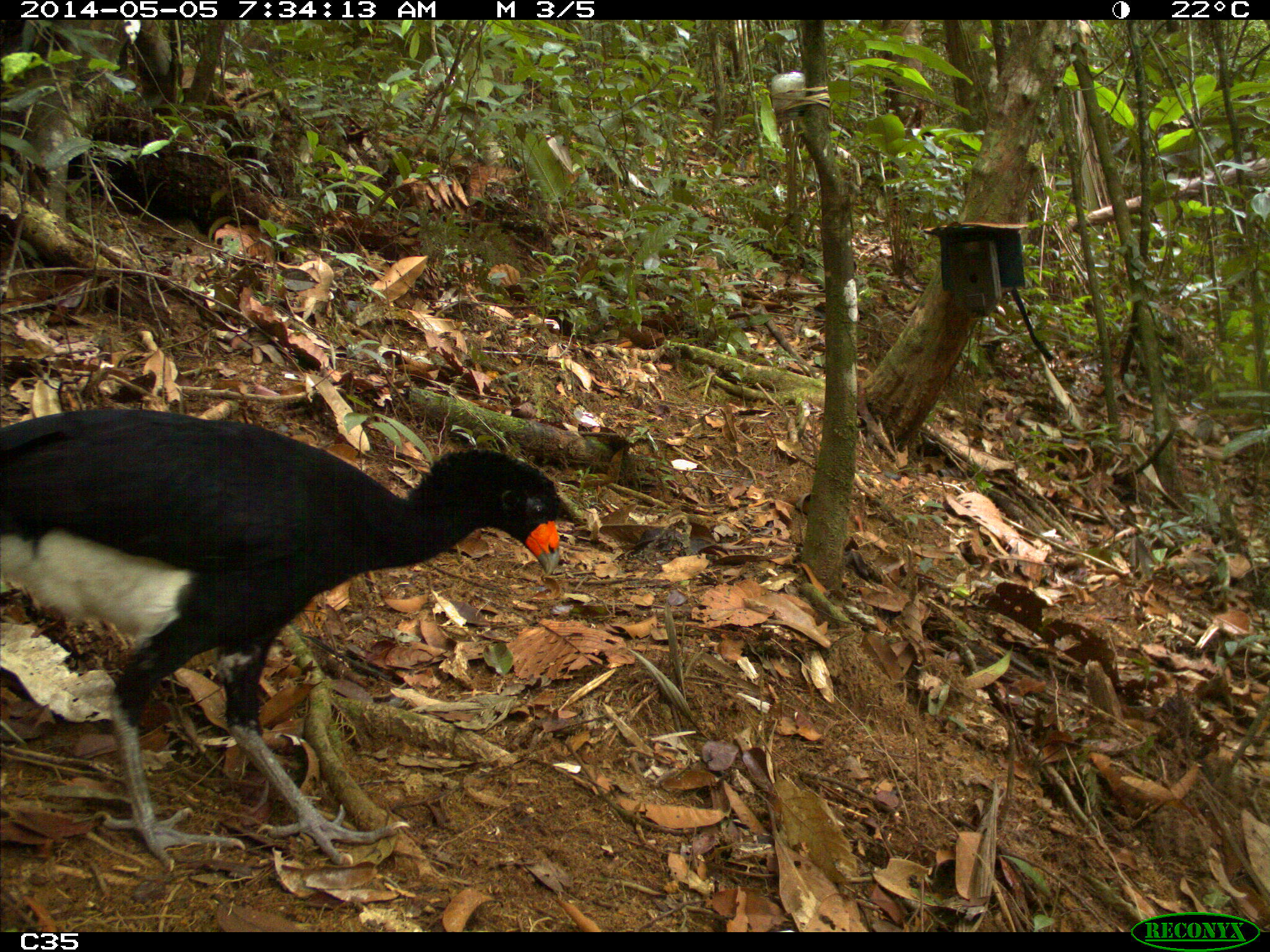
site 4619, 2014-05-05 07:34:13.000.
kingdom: Animalia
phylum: Chordata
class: Aves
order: Galliformes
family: Cracidae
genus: Crax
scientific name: Crax alector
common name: black curassow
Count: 1.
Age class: adult.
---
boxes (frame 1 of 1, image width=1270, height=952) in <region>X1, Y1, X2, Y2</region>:
crax alector: <region>0, 403, 563, 864</region>